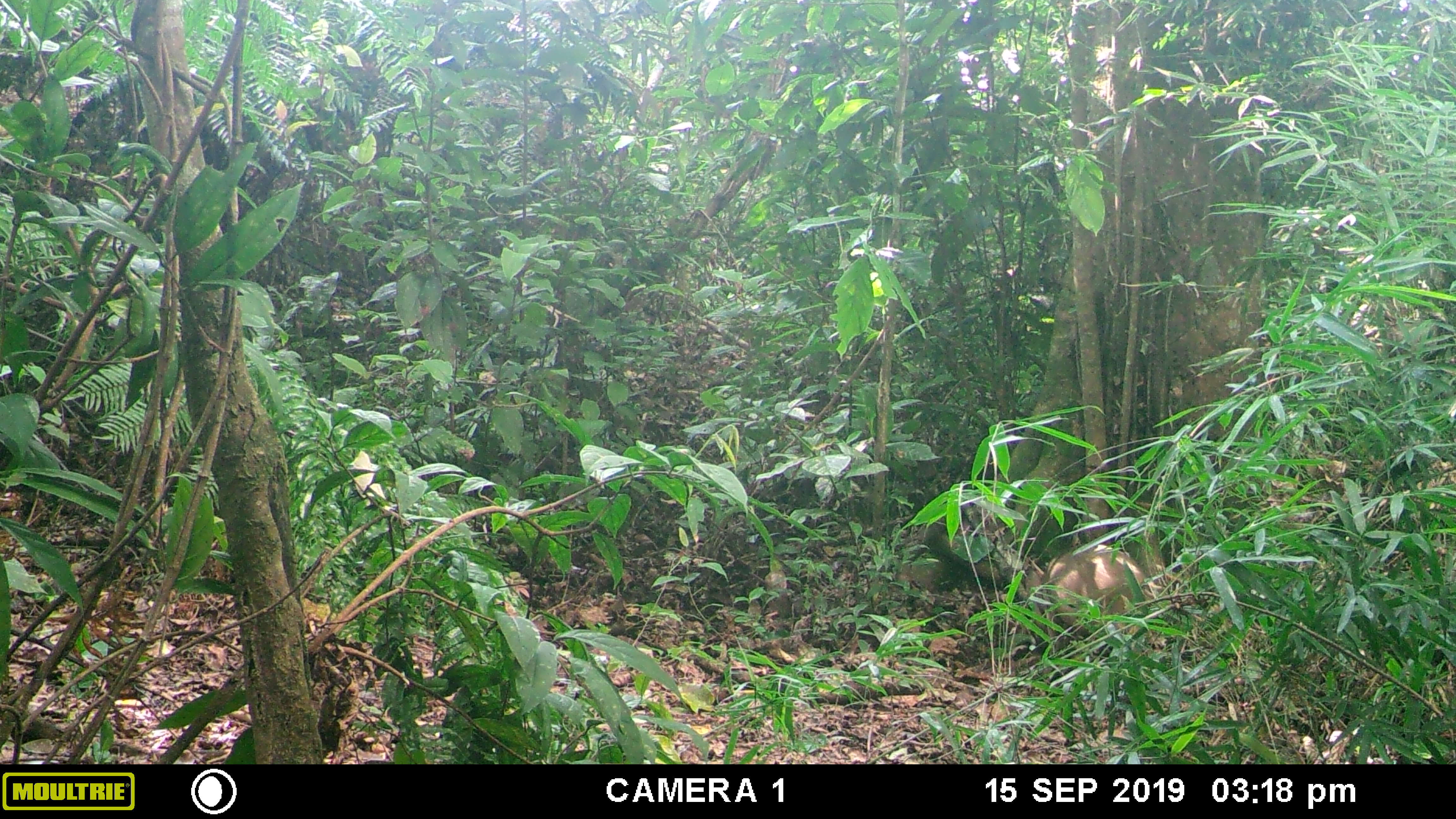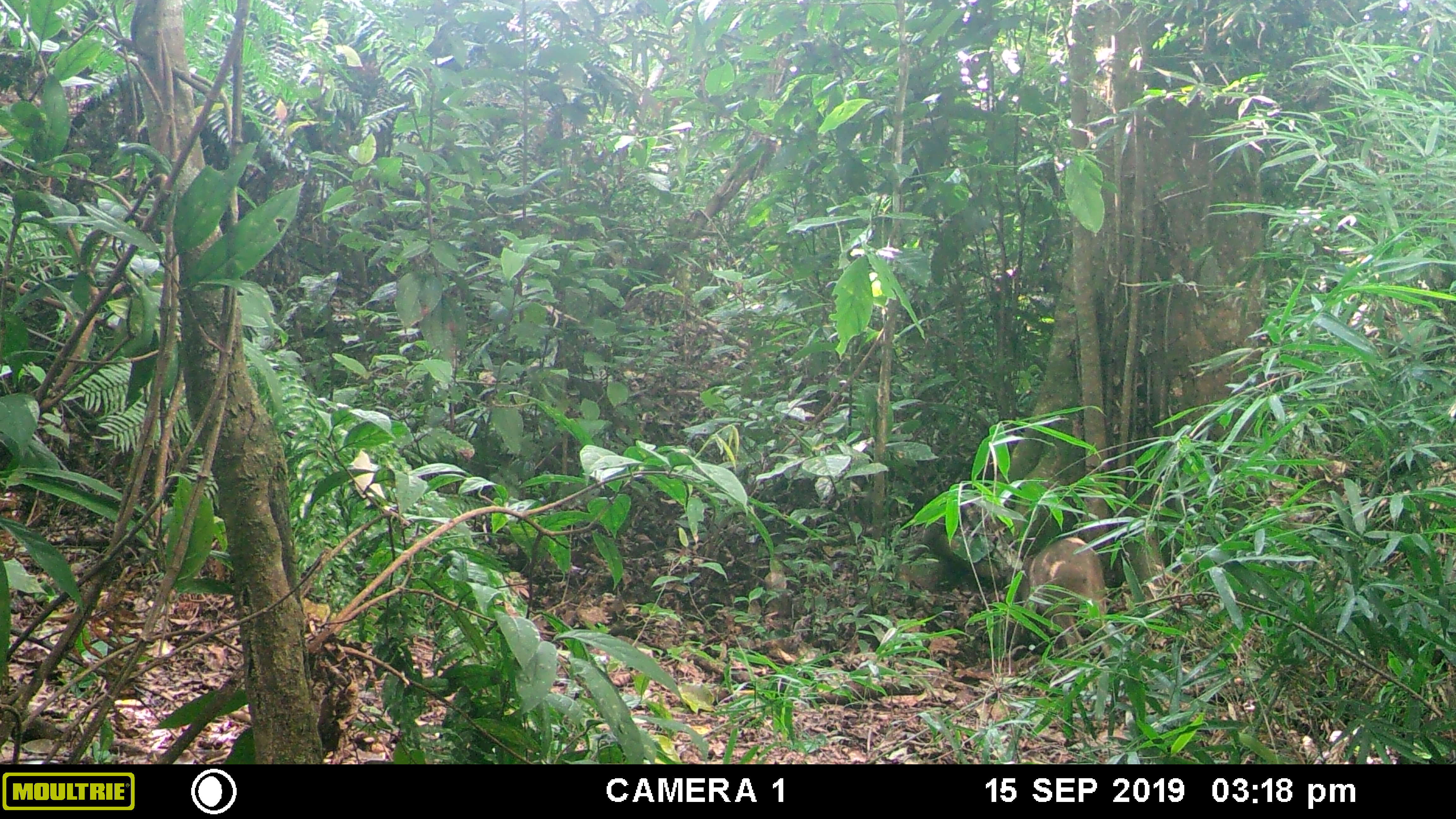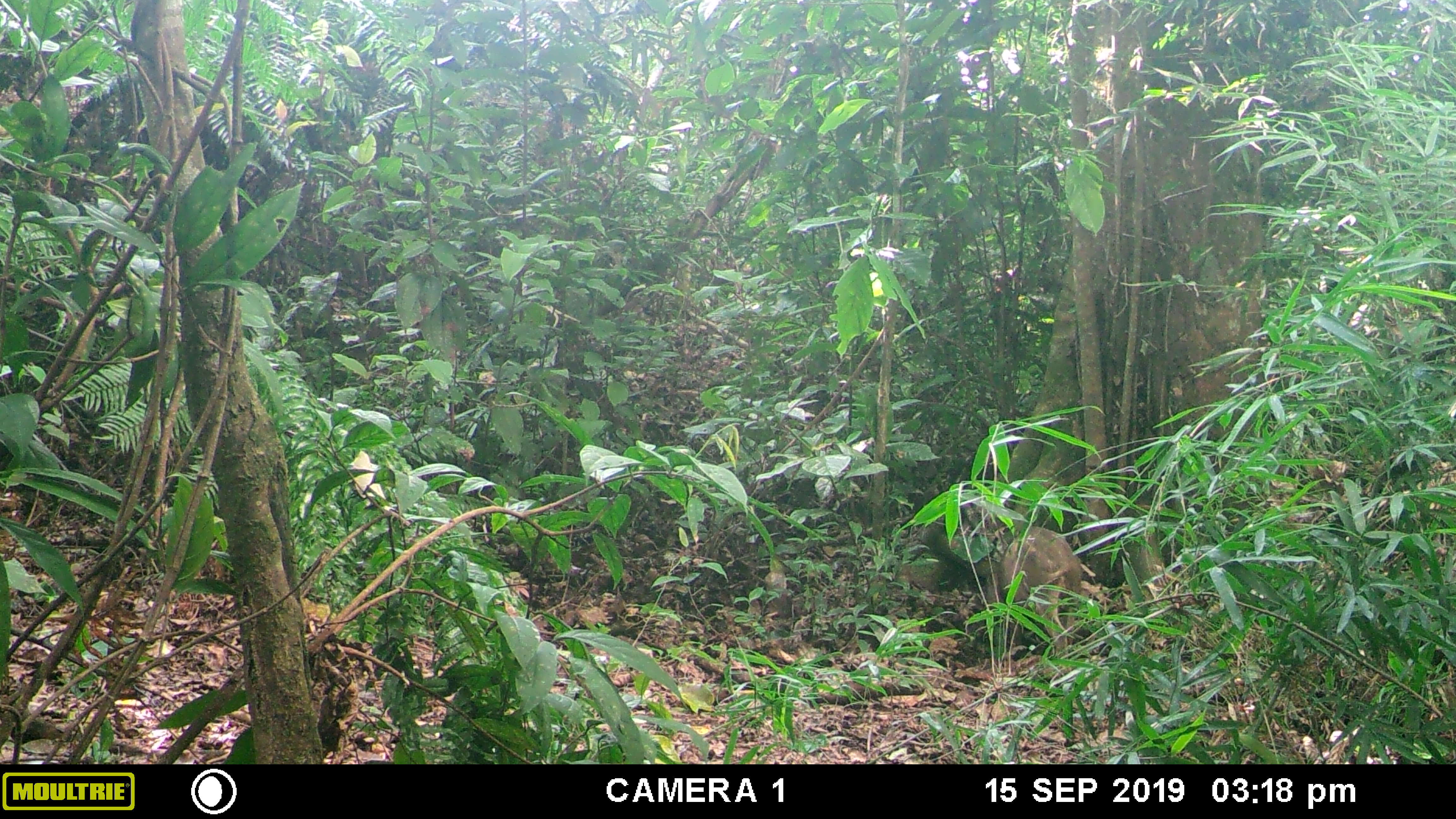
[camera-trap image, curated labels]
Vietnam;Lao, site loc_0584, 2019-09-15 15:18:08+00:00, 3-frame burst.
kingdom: Animalia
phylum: Chordata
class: Mammalia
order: Artiodactyla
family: Suidae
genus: Sus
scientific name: Sus scrofa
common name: eurasian wild pig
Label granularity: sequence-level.